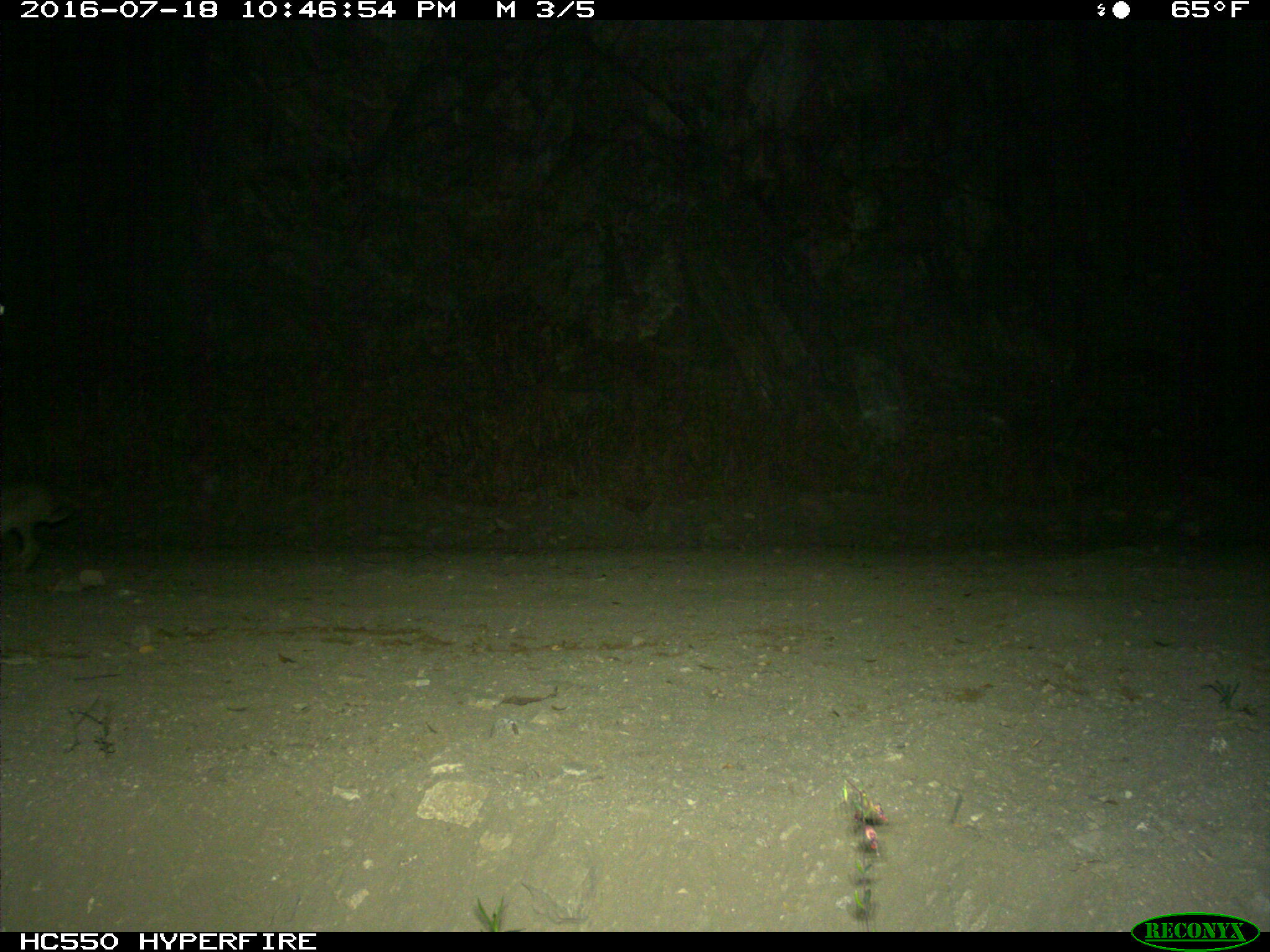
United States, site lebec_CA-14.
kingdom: Animalia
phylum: Chordata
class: Mammalia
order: Lagomorpha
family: Leporidae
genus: Lepus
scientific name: Lepus californicus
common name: black-tailed jackrabbit